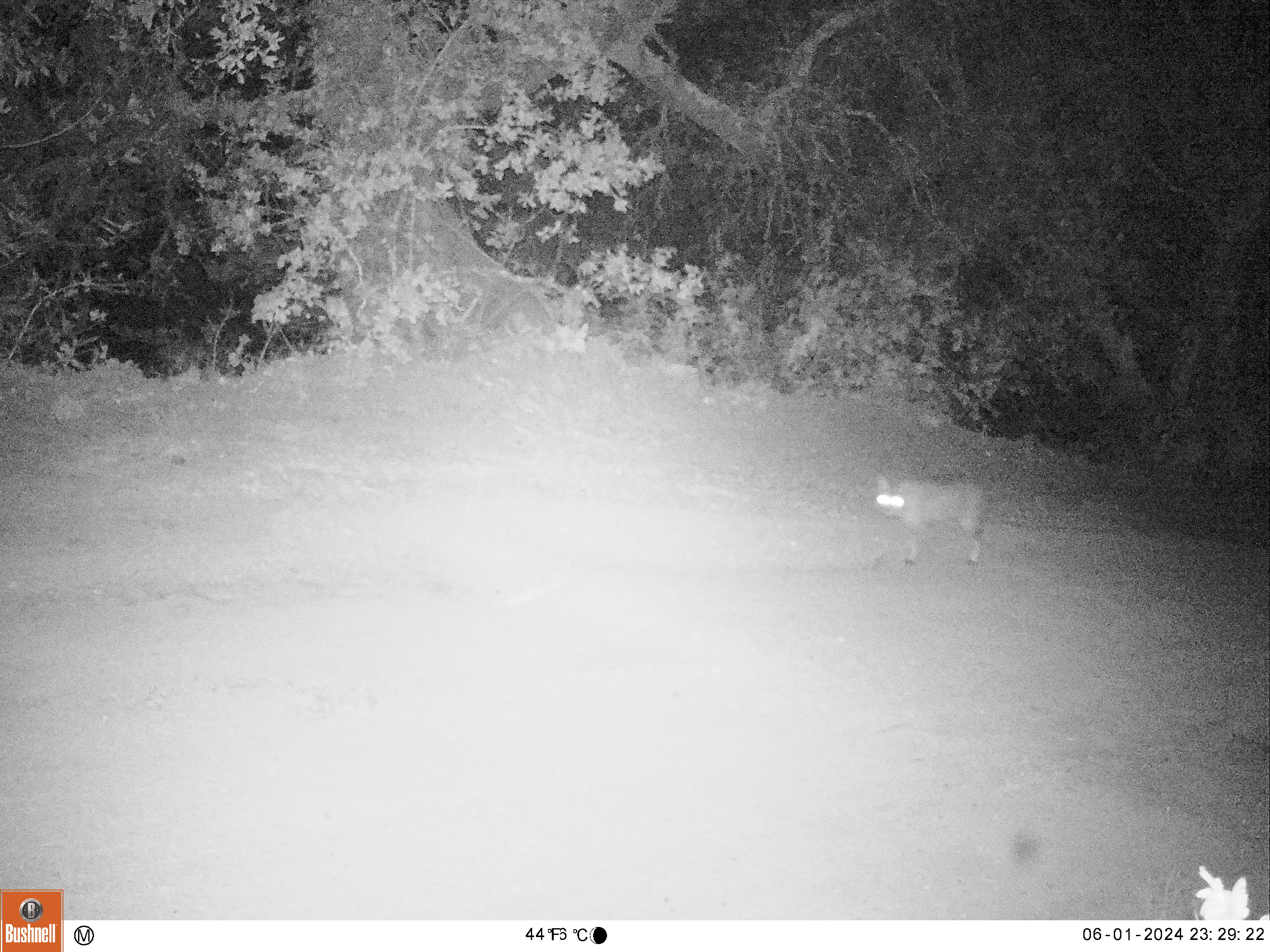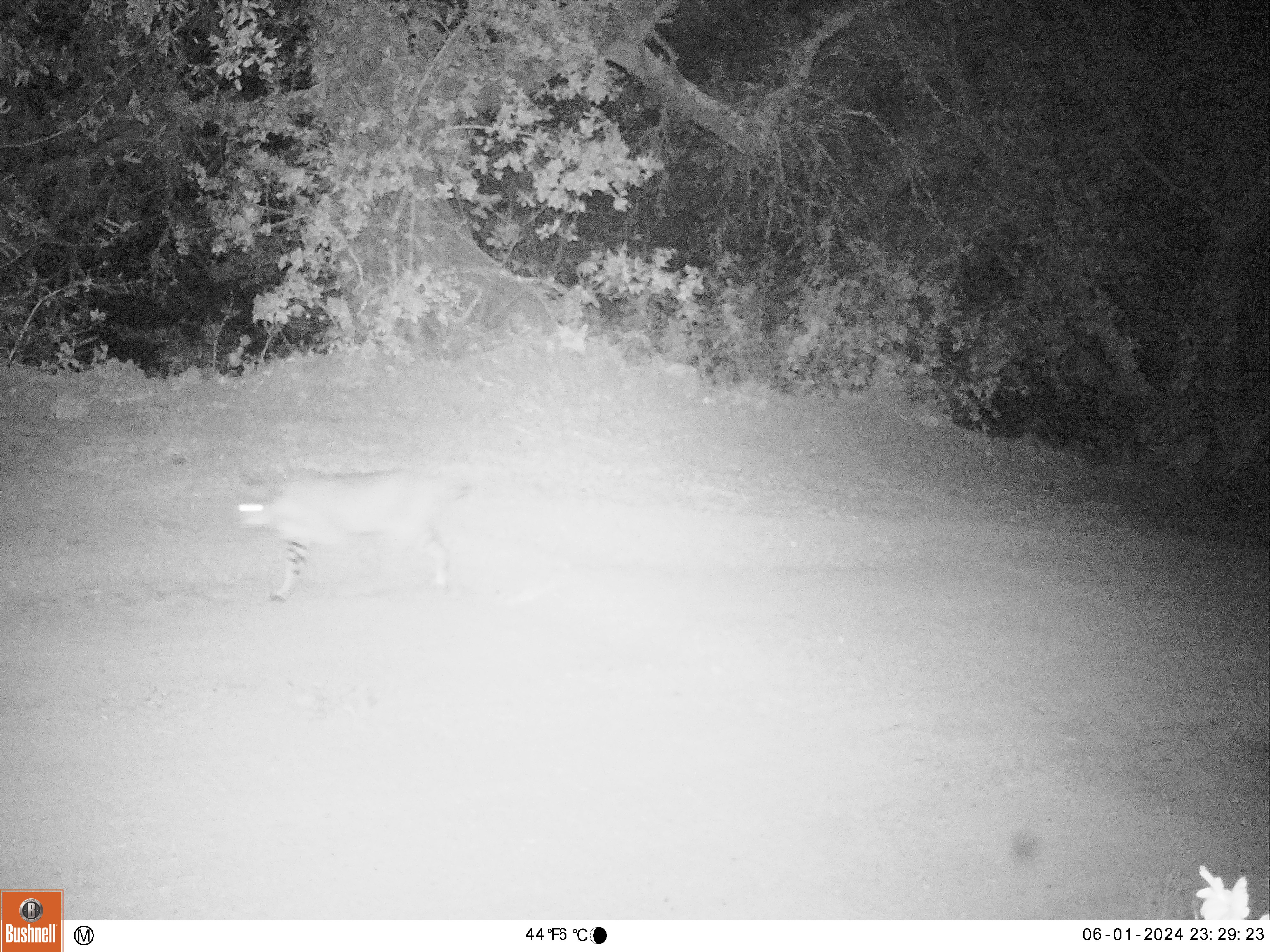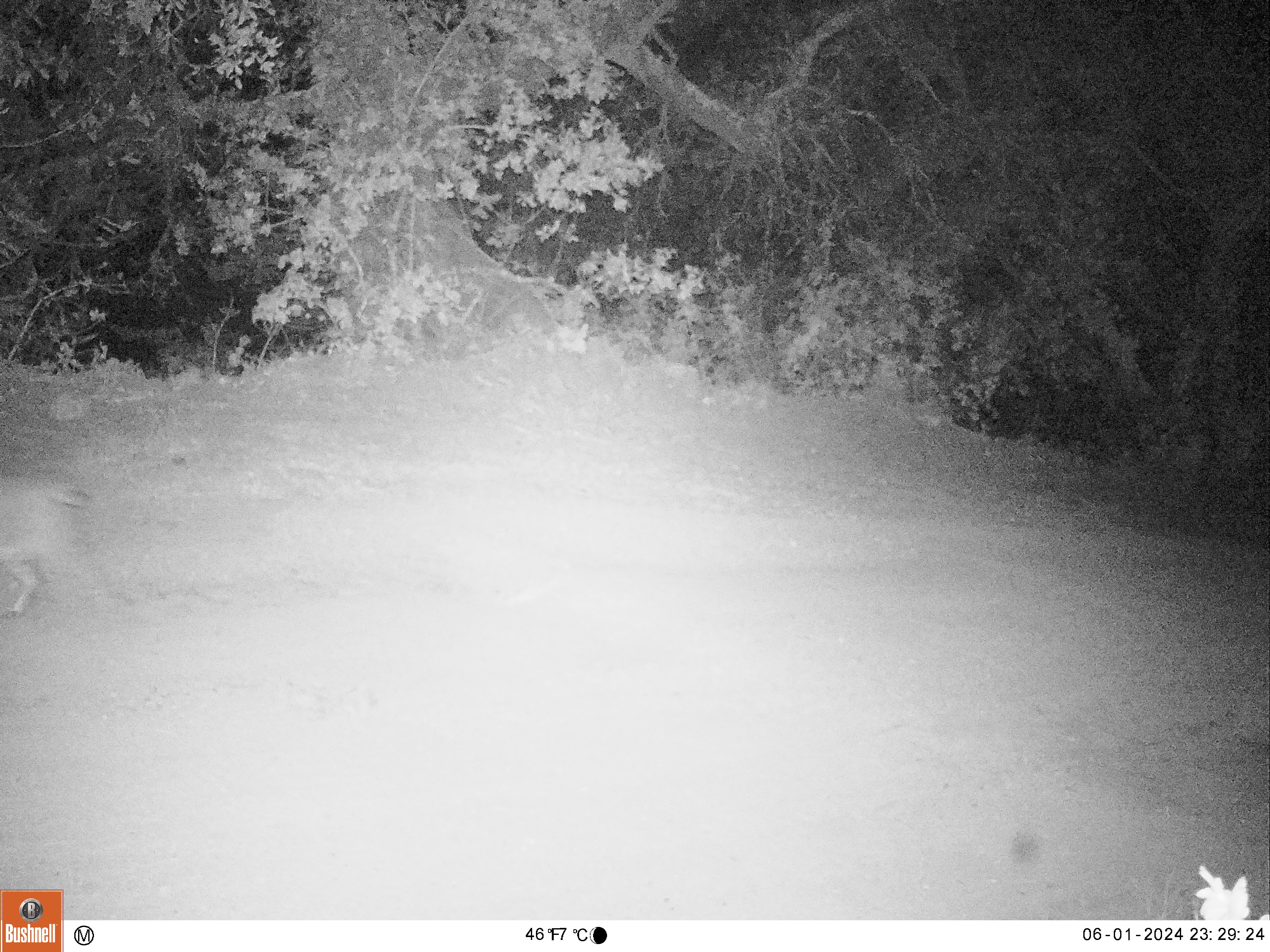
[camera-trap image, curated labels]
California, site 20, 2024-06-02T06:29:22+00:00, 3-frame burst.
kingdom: Animalia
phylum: Chordata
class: Mammalia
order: Carnivora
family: Felidae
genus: Lynx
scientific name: Lynx rufus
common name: bobcat